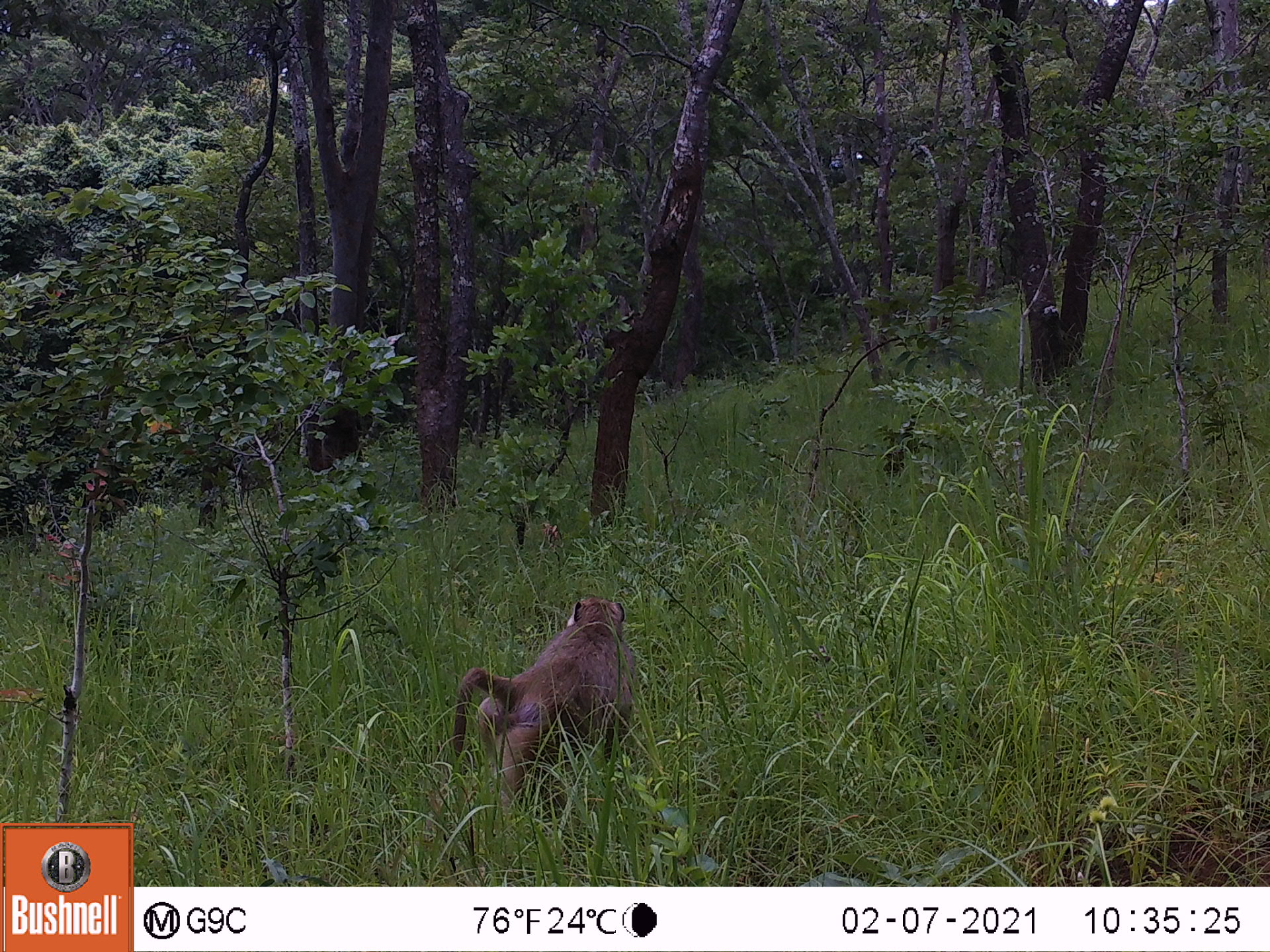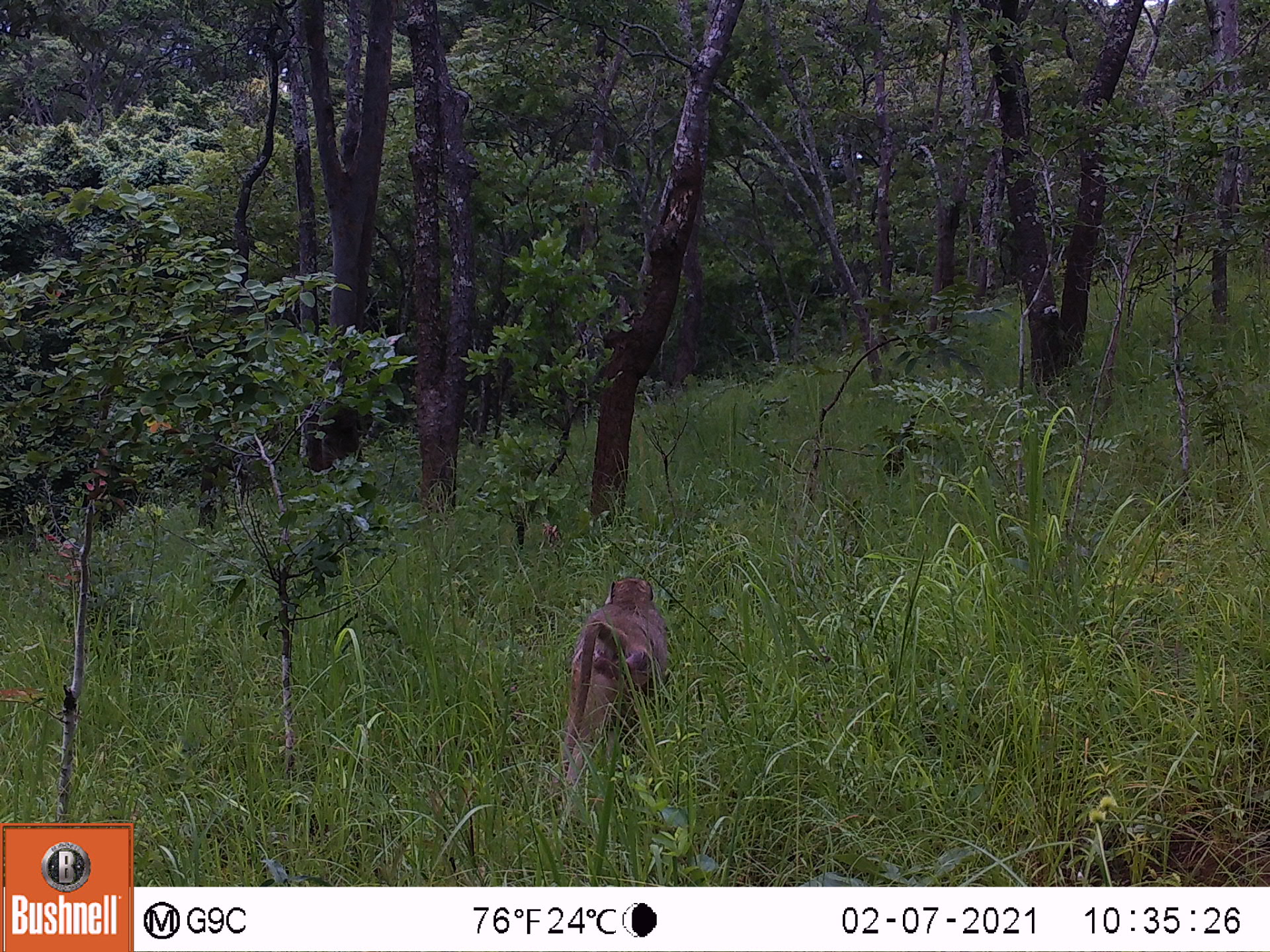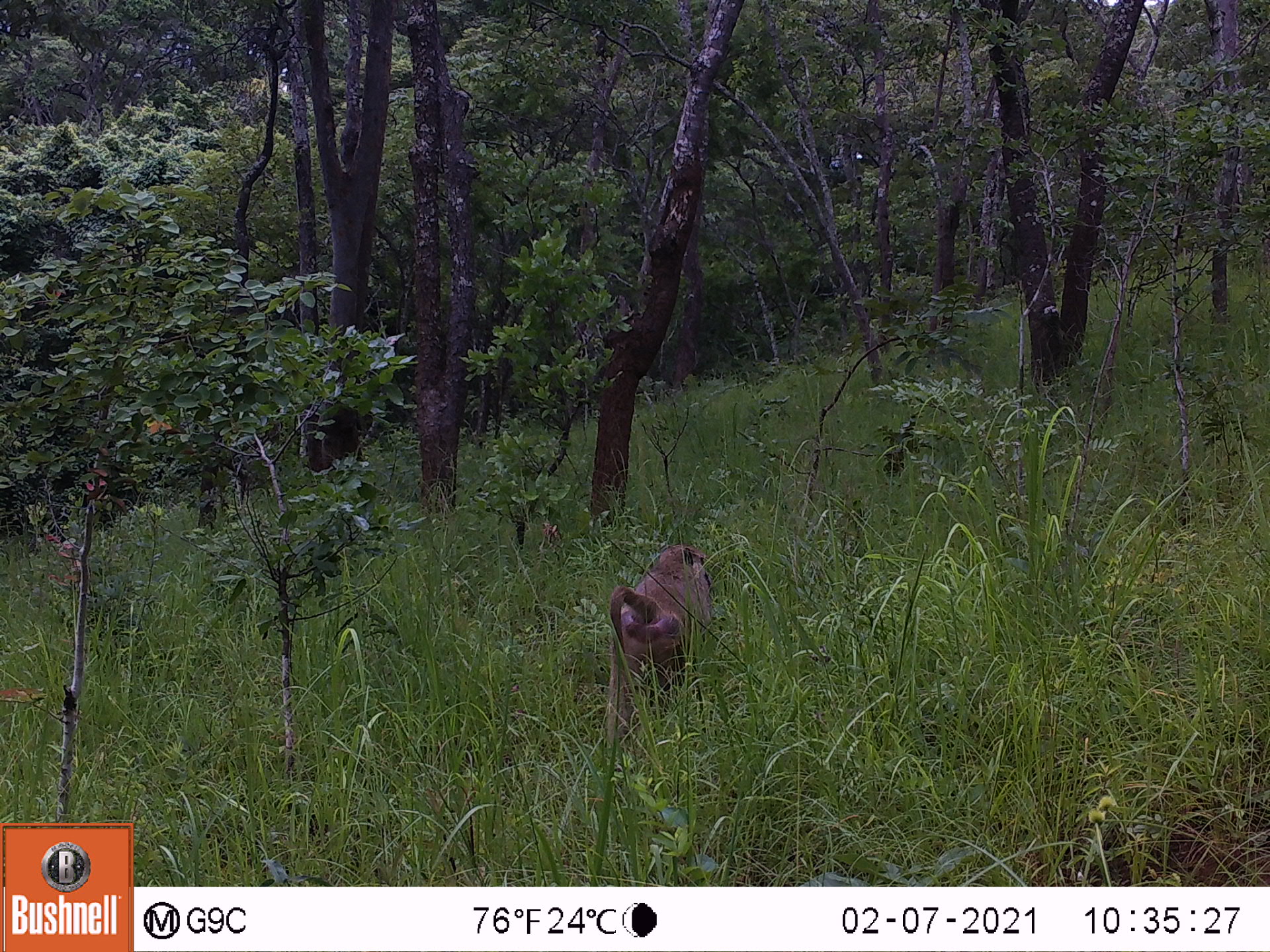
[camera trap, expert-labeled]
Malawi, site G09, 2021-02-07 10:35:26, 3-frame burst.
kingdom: Animalia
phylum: Chordata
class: Mammalia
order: Primates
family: Cercopithecidae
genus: Papio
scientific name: Papio cynocephalus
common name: yellow baboon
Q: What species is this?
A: Yellow baboon (Papio cynocephalus).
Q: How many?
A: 1.